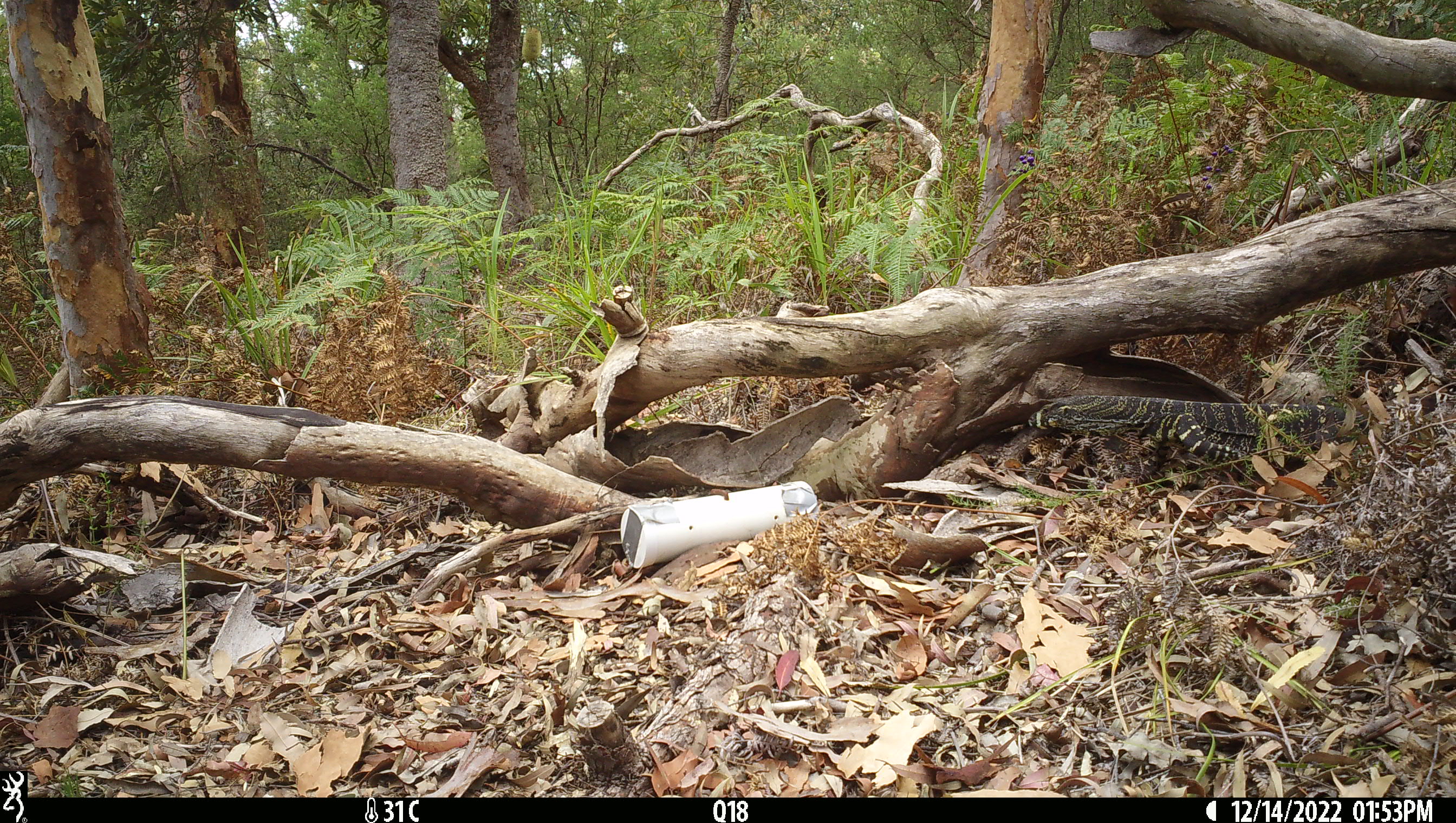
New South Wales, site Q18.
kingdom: Animalia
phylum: Chordata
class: Reptilia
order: Squamata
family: Varanidae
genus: Varanus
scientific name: Varanus varius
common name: lace monitor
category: goanna